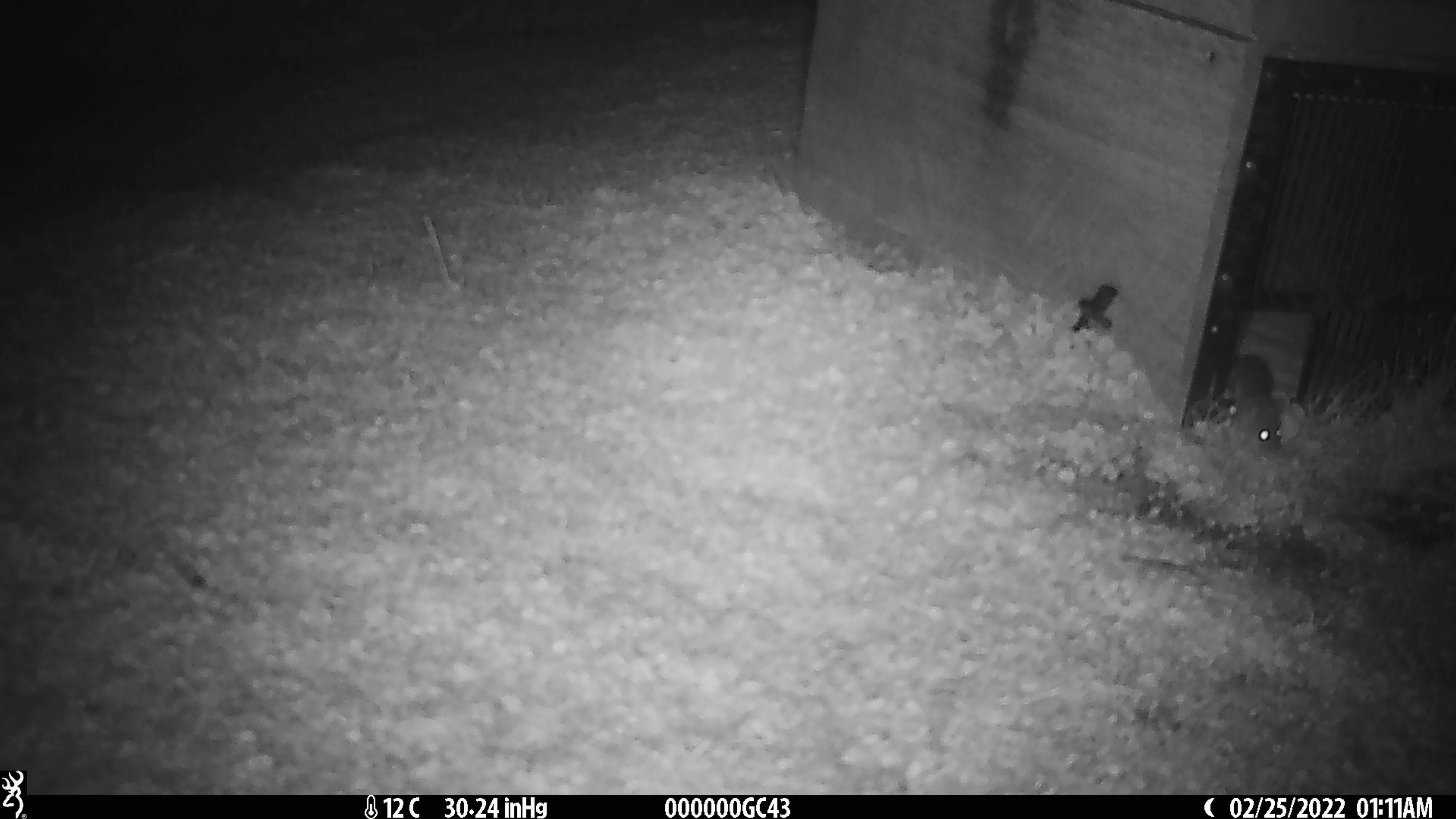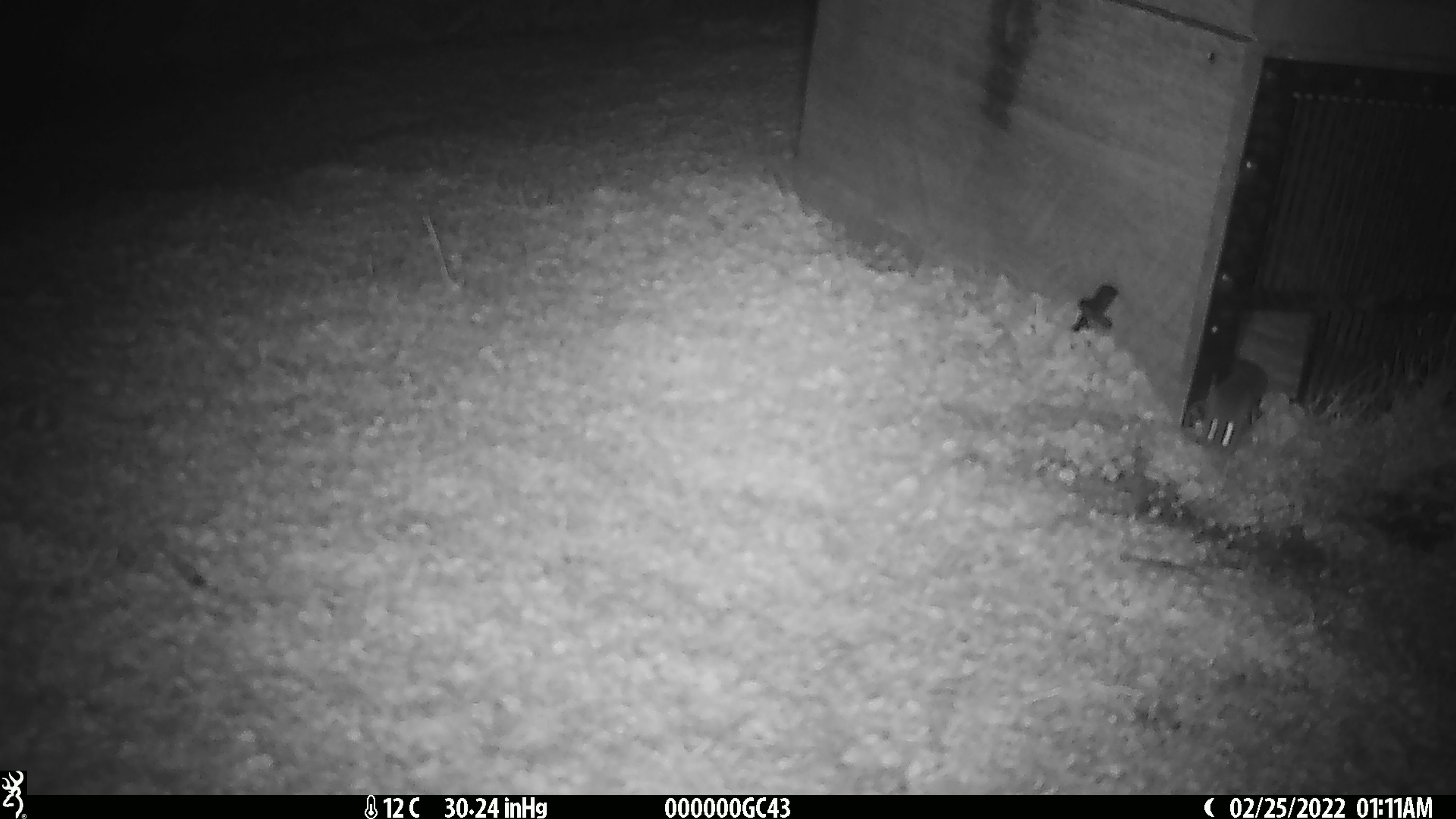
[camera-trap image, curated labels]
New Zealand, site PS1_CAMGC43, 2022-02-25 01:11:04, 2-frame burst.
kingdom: Animalia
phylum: Chordata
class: Mammalia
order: Rodentia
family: Muridae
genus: Mus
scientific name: Mus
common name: mouse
Mouse (Mus).